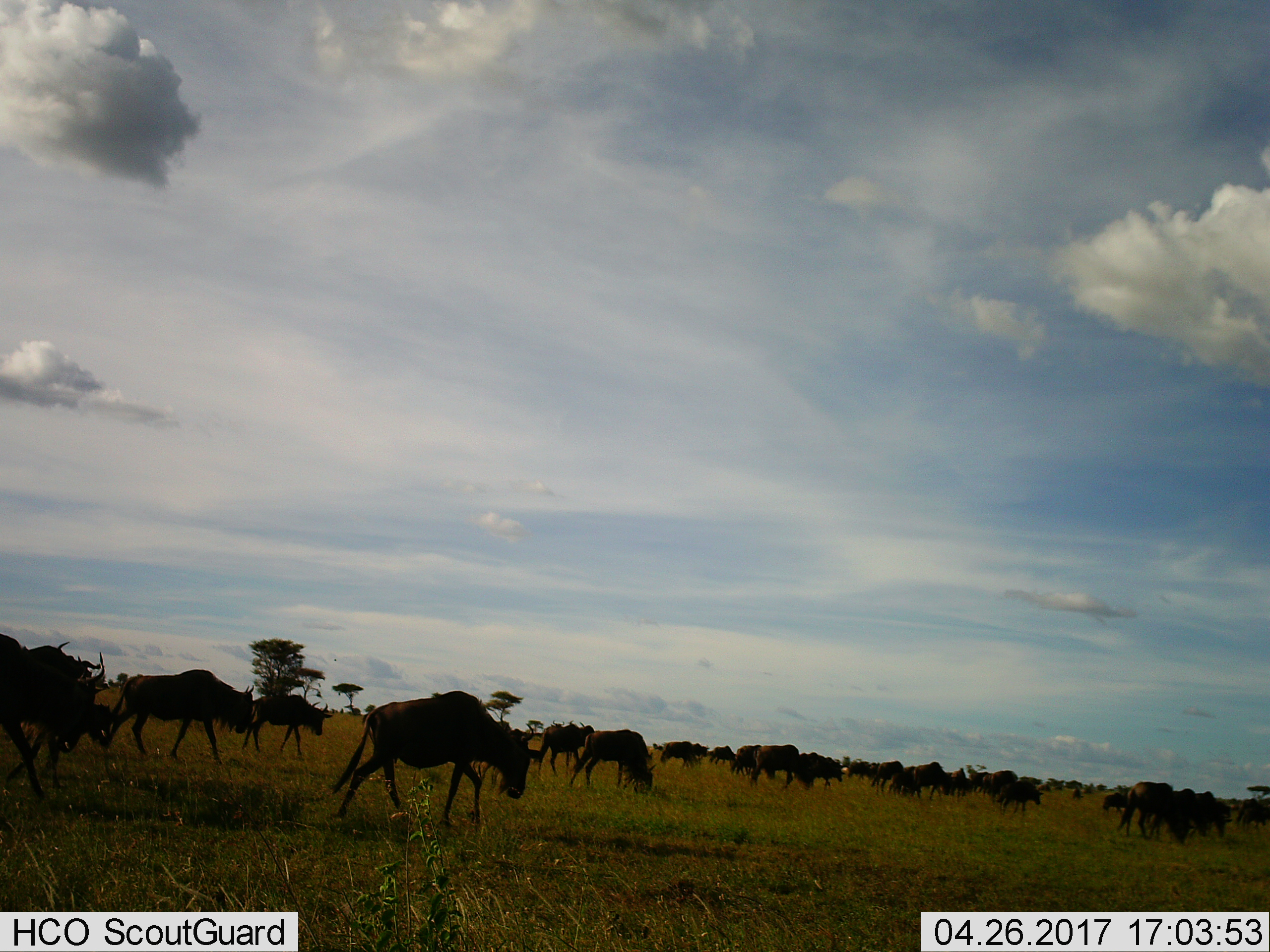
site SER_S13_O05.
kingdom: Animalia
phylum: Chordata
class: Mammalia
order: Artiodactyla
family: Bovidae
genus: Connochaetes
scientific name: Connochaetes taurinus taurinus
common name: blue wildebeest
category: wildebeestblue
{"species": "wildebeestblue (blue wildebeest) (Connochaetes taurinus taurinus)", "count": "11-50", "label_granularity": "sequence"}